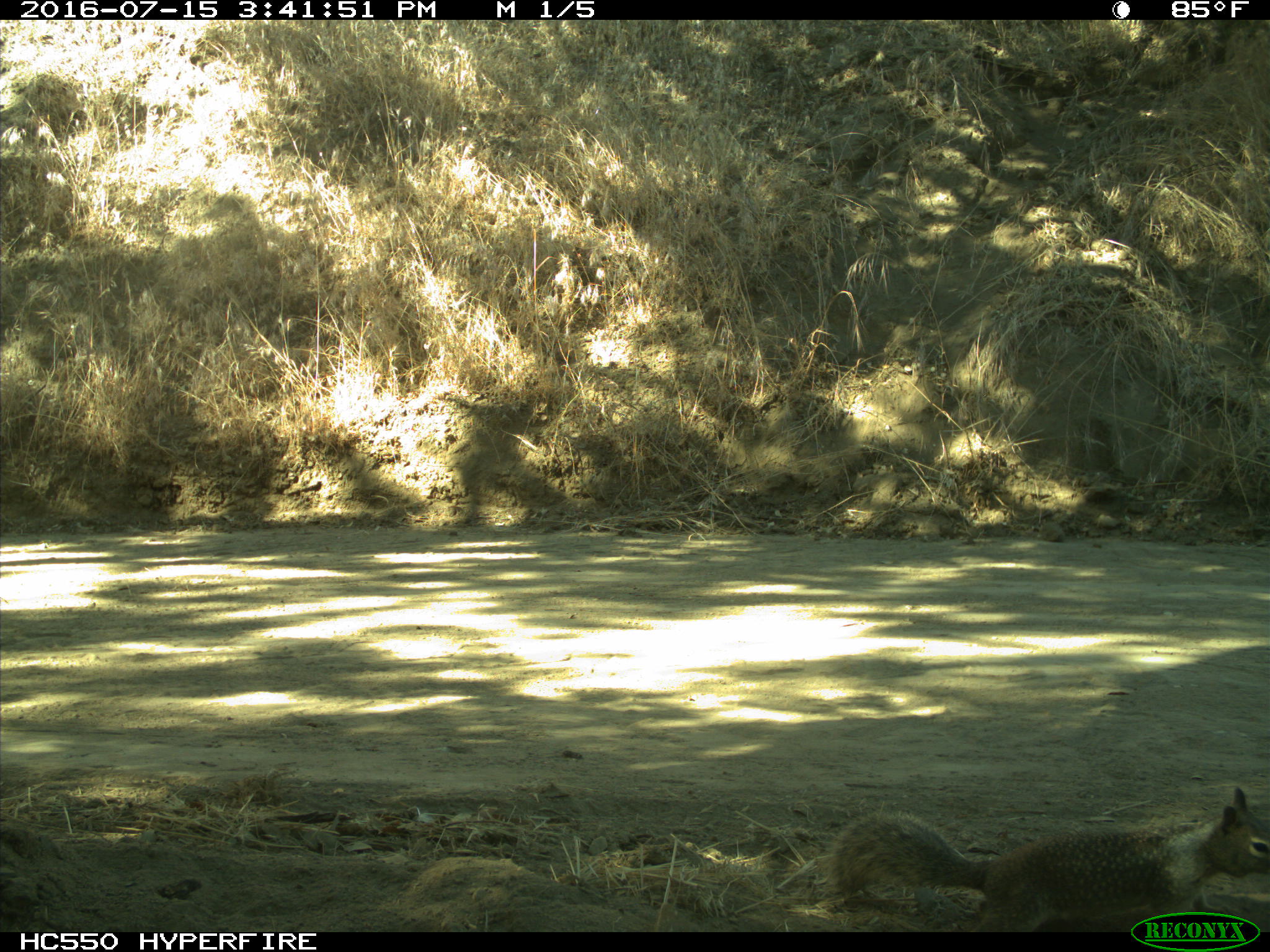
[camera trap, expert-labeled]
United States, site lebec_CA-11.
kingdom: Animalia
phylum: Chordata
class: Mammalia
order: Rodentia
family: Sciuridae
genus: Otospermophilus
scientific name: Otospermophilus beecheyi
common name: california ground squirrel